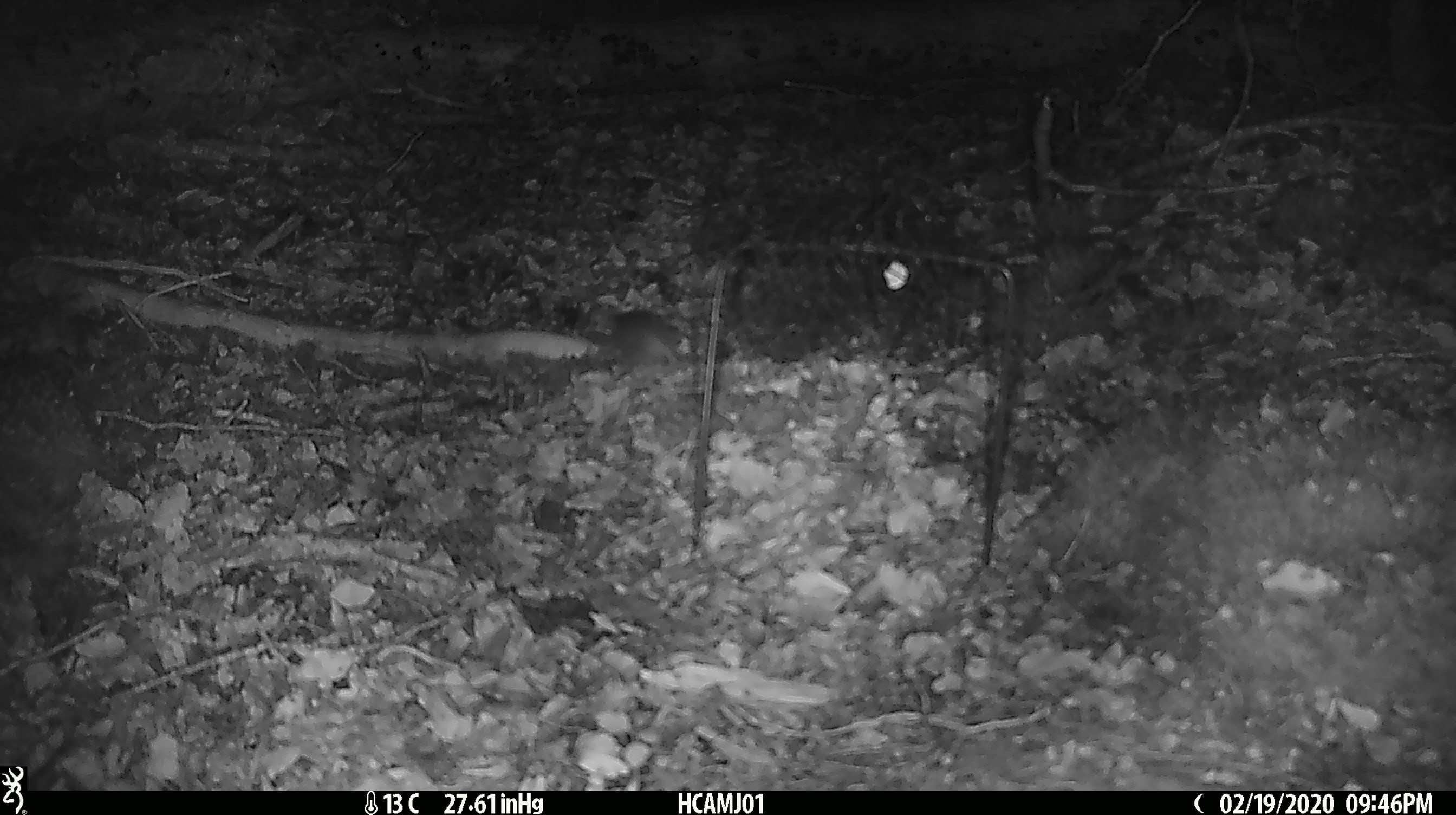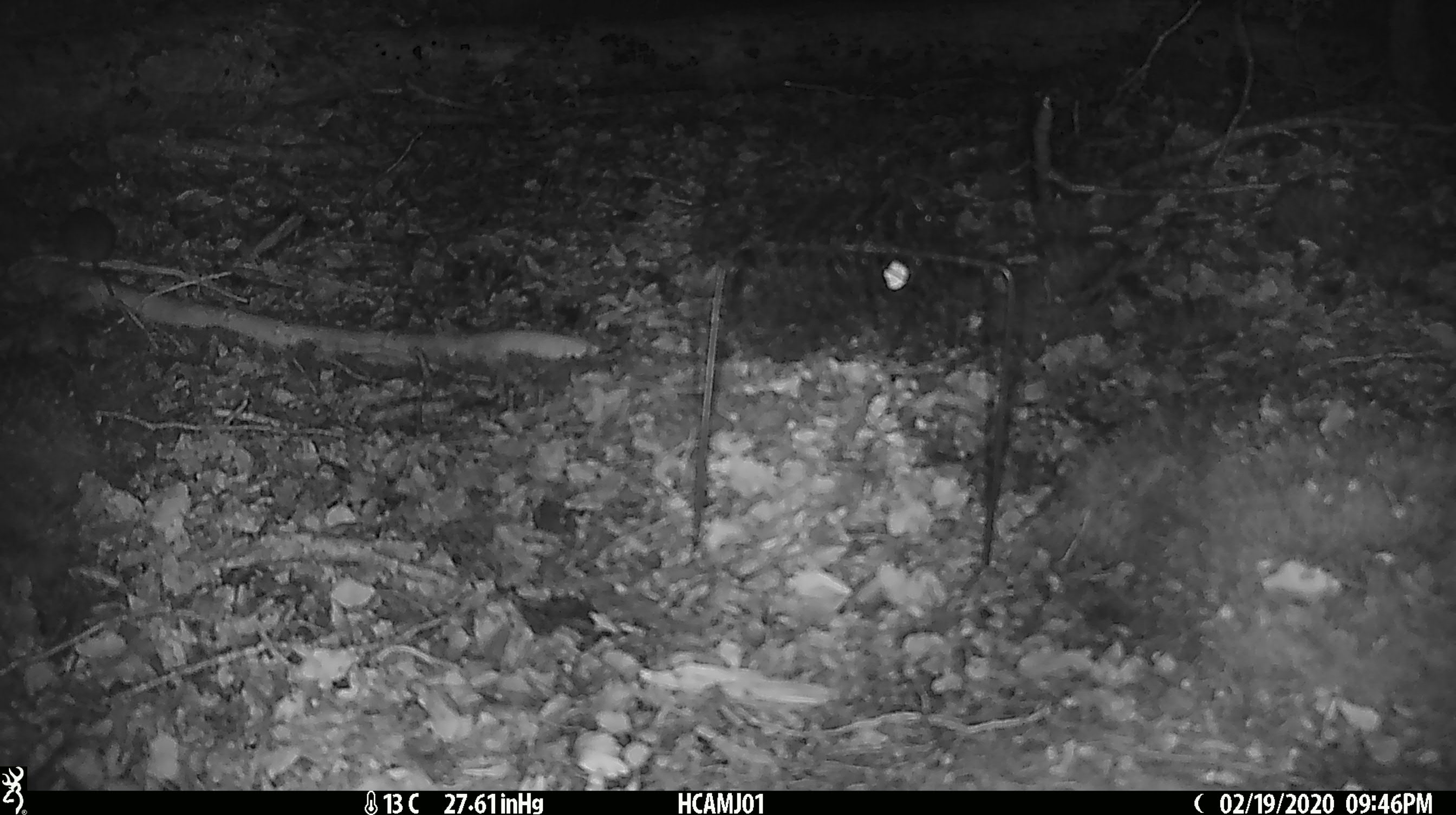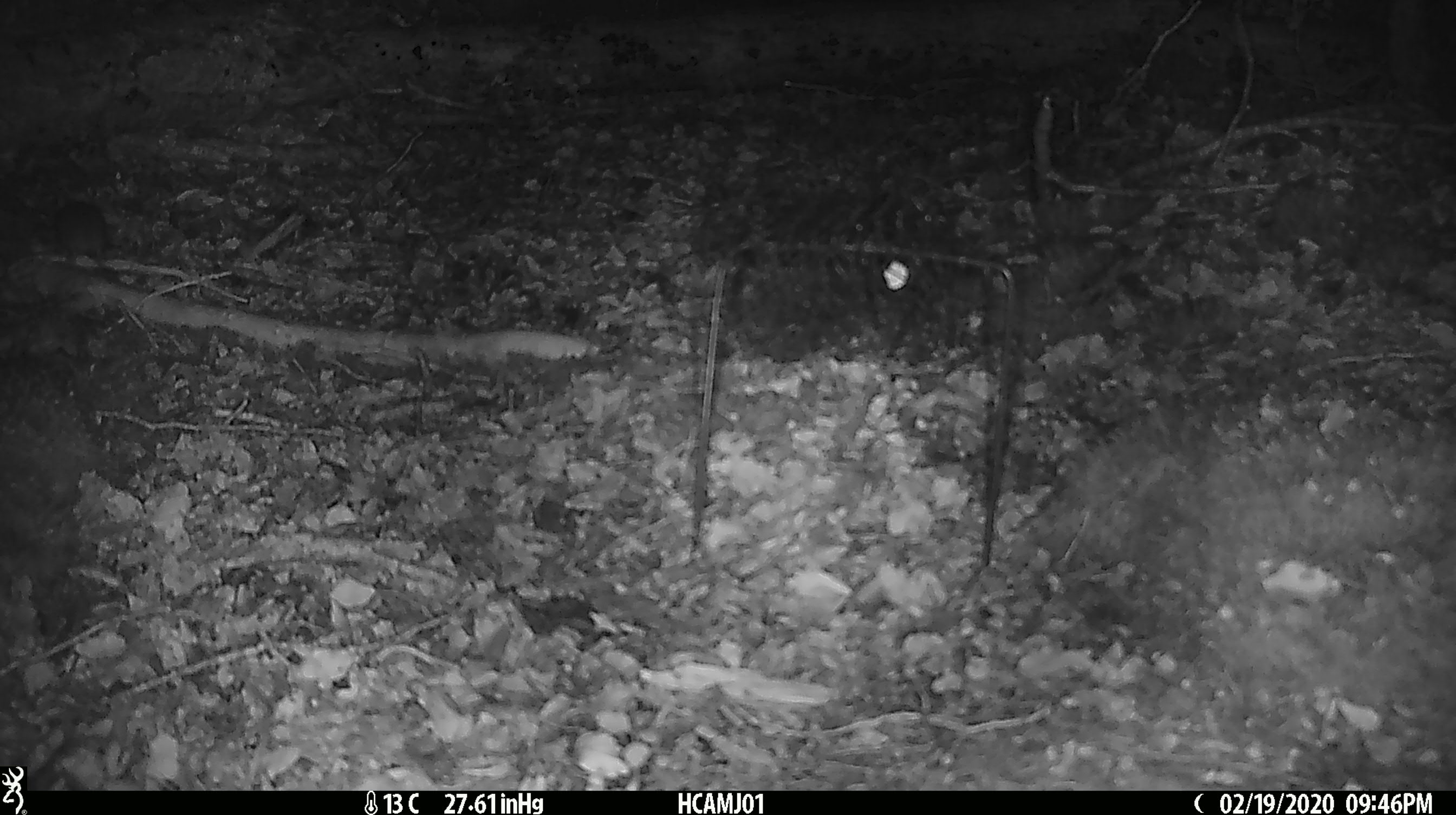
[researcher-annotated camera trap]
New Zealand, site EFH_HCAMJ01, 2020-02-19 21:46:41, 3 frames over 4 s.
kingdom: Animalia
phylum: Chordata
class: Mammalia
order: Rodentia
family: Muridae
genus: Mus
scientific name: Mus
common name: mouse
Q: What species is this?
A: Mouse (Mus).